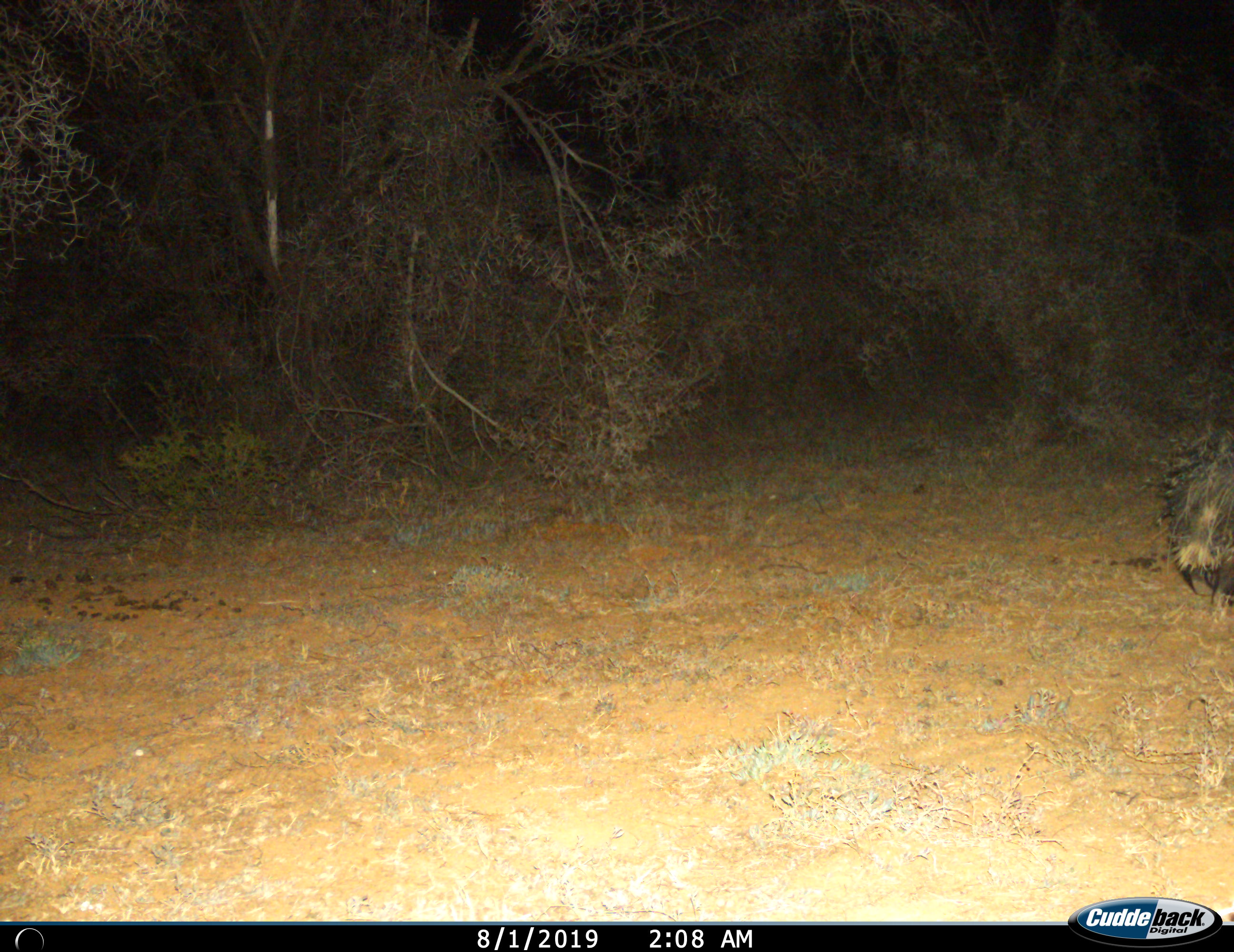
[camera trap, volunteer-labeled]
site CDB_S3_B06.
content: unidentified animal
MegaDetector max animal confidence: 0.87